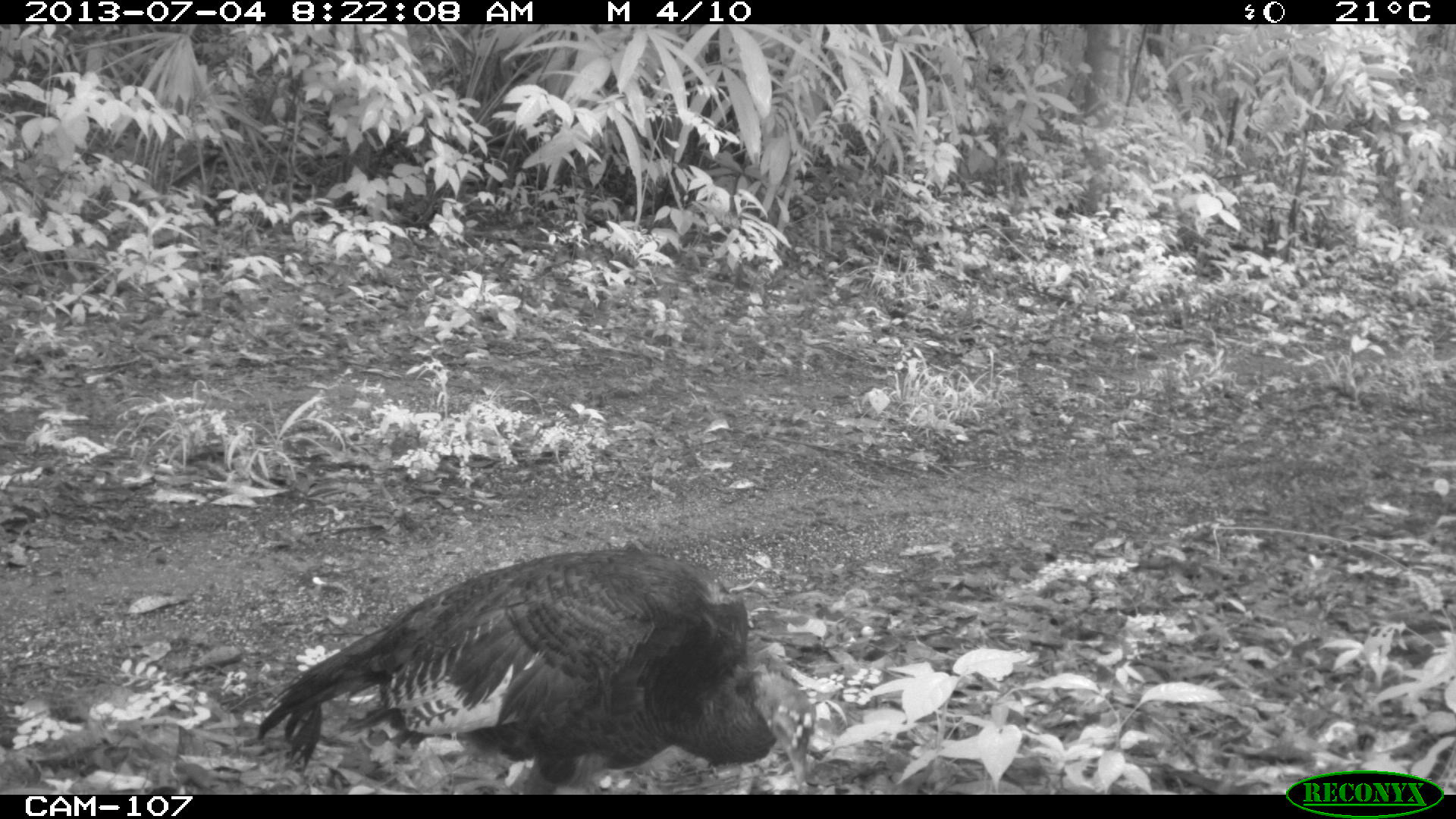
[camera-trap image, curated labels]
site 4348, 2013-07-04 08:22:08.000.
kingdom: Animalia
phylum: Chordata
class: Aves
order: Galliformes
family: Phasianidae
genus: Meleagris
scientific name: Meleagris ocellata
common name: ocellated turkey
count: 1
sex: female